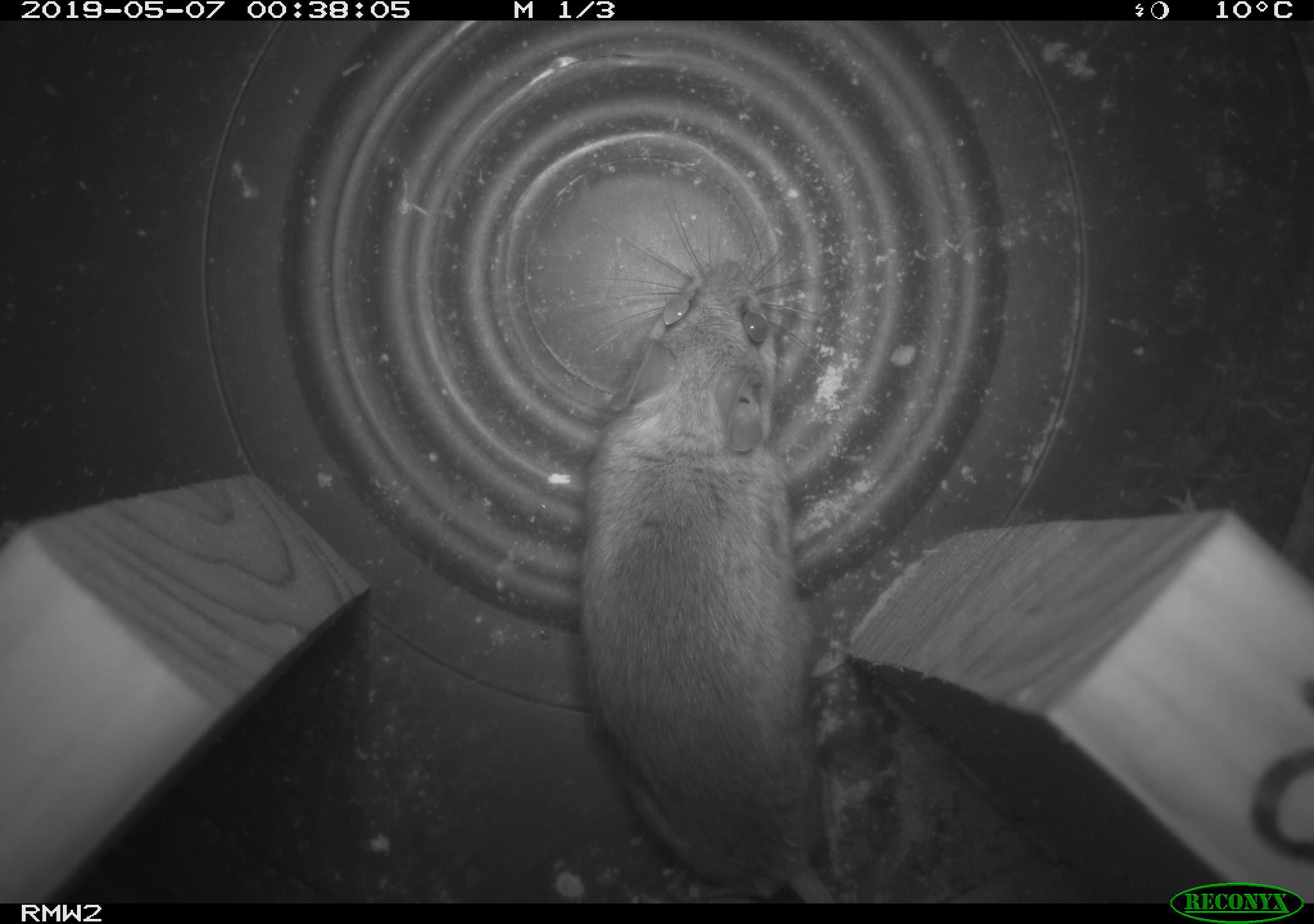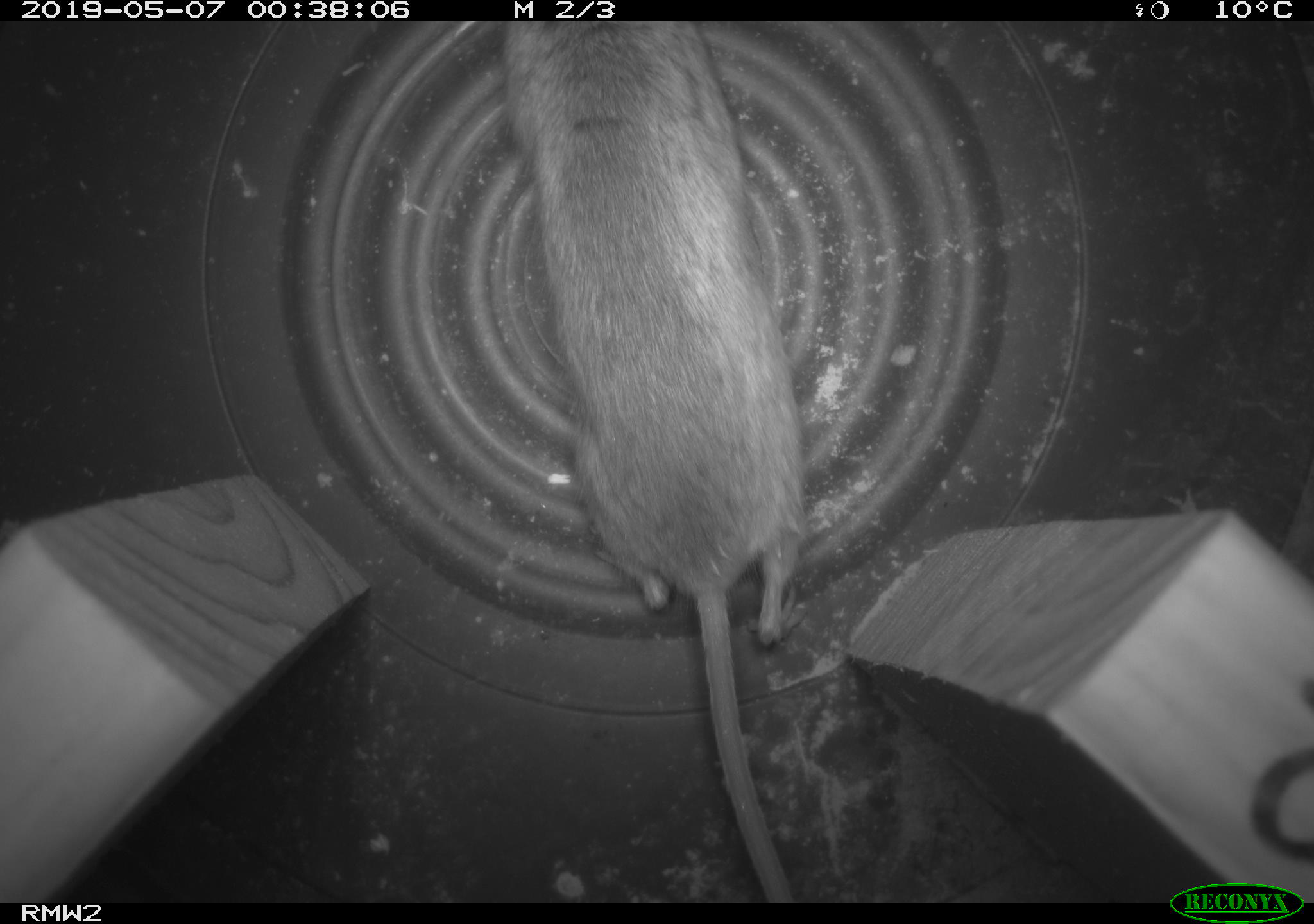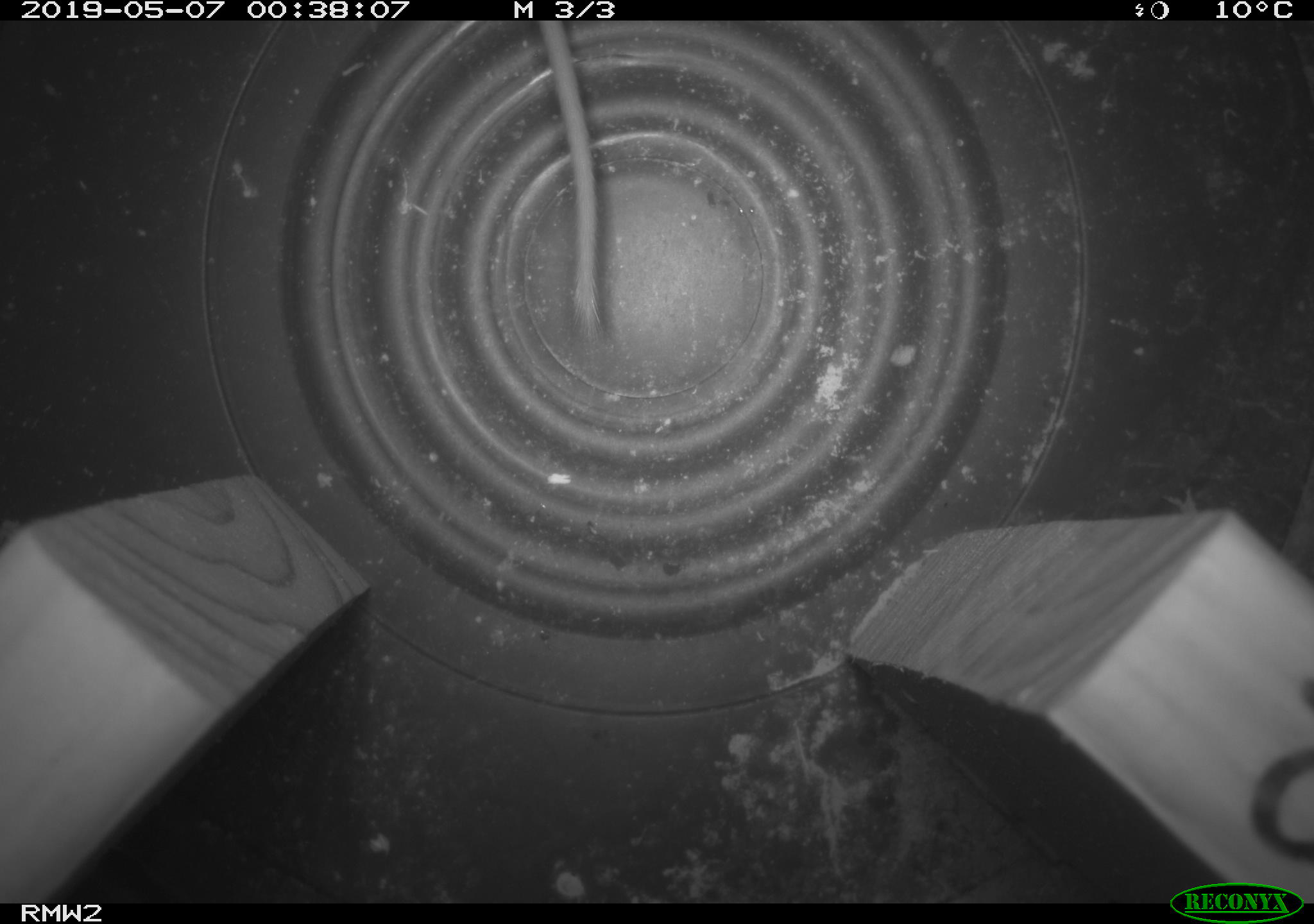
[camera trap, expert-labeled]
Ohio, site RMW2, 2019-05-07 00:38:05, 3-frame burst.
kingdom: Animalia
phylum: Chordata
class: Mammalia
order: Rodentia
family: Cricetidae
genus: Peromyscus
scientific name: Peromyscus leucopus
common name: white-footed mouse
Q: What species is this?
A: White-footed mouse (Peromyscus leucopus).